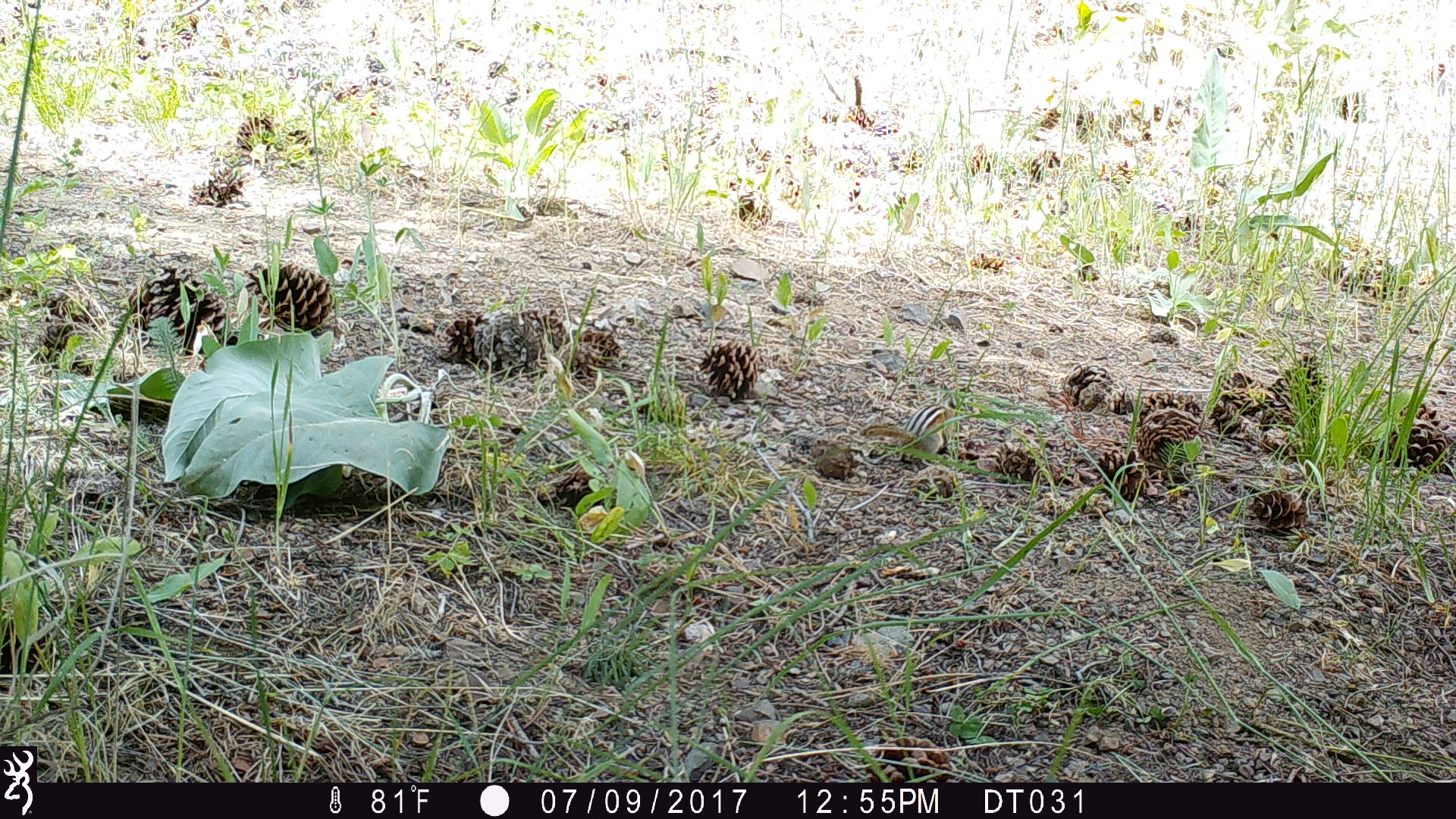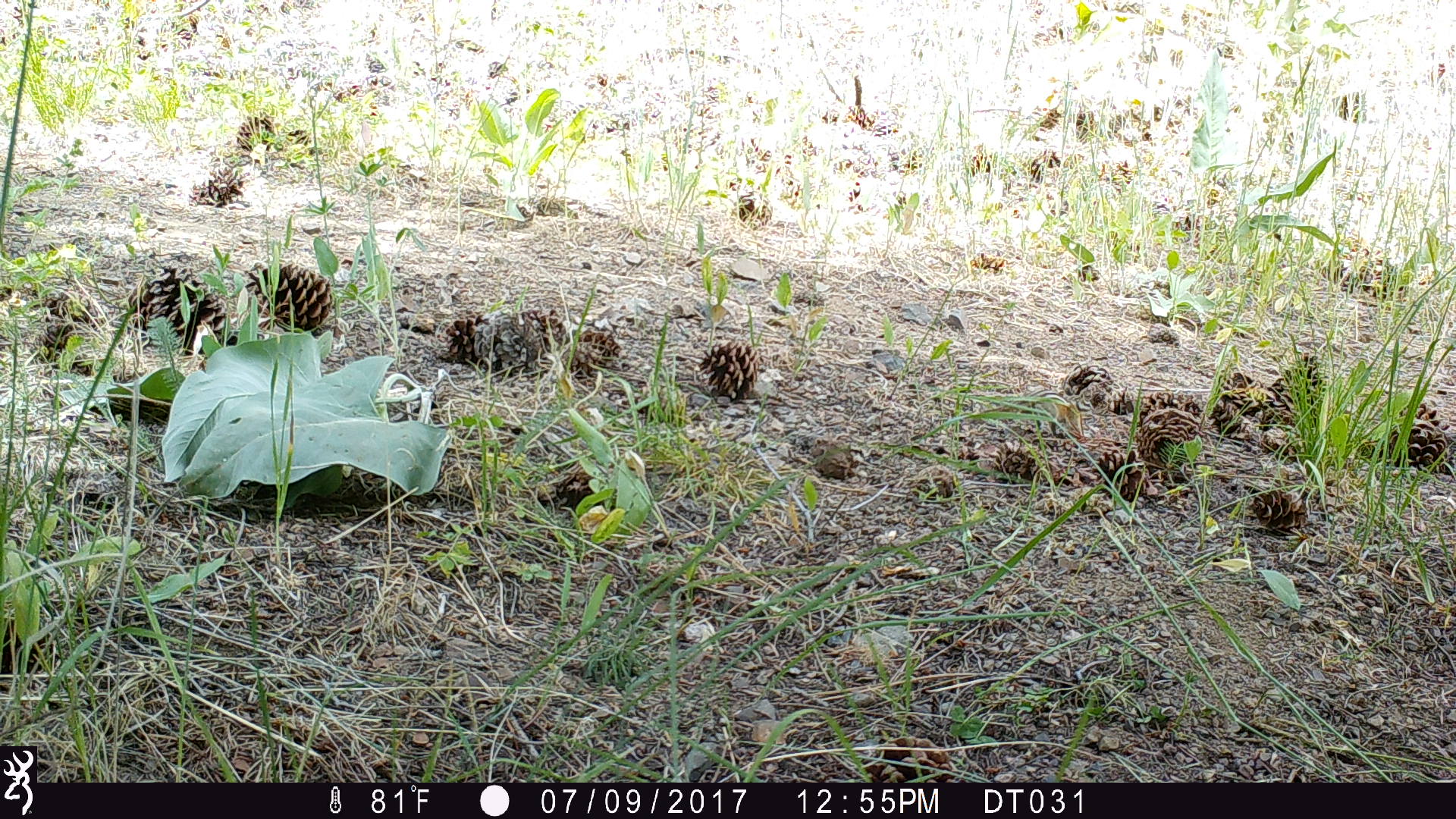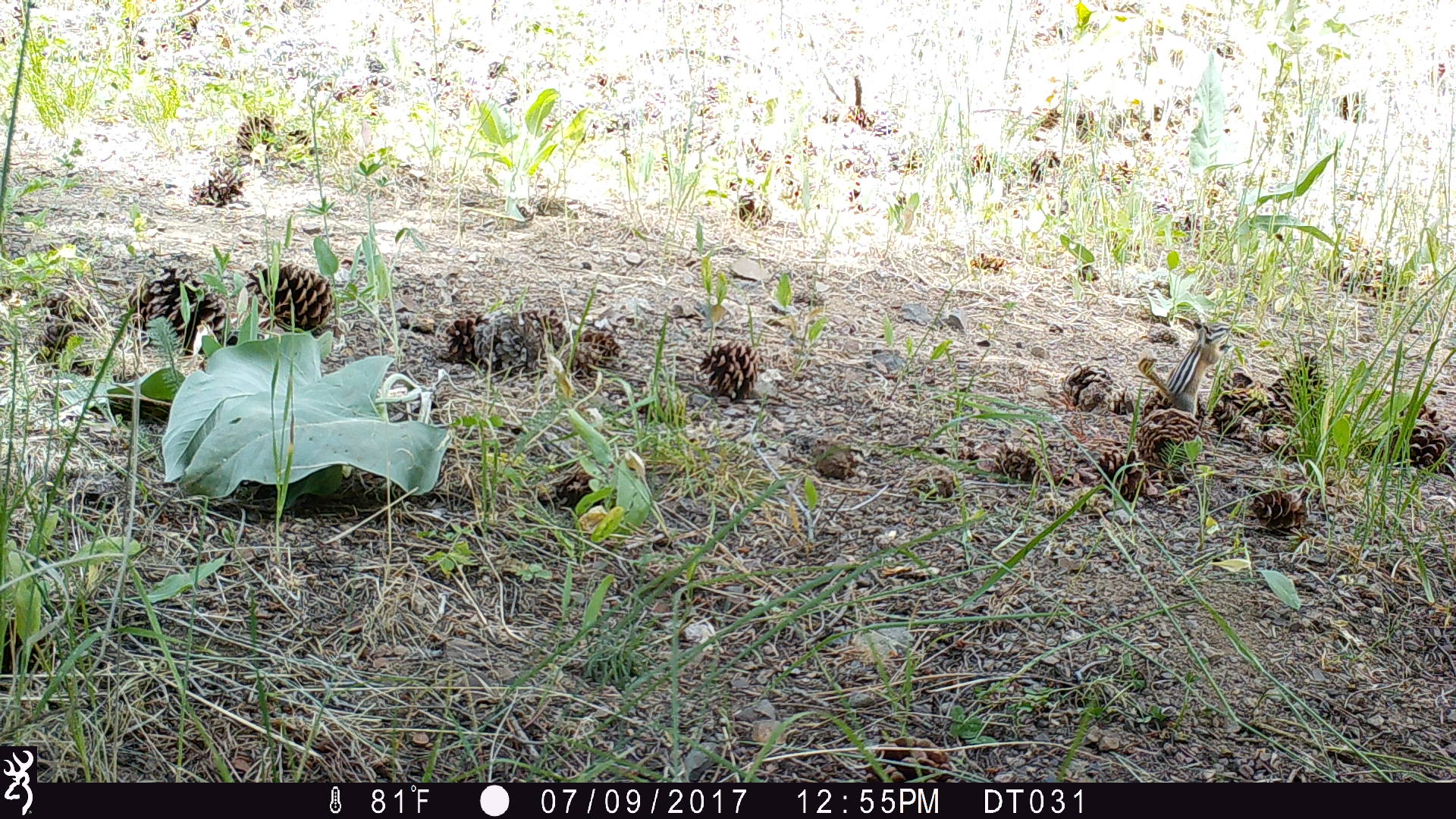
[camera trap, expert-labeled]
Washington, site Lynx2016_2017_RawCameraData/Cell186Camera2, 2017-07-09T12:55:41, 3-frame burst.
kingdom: Animalia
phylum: Chordata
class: Mammalia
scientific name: Mammalia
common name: small mammal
Small mammal (Mammalia). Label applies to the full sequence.